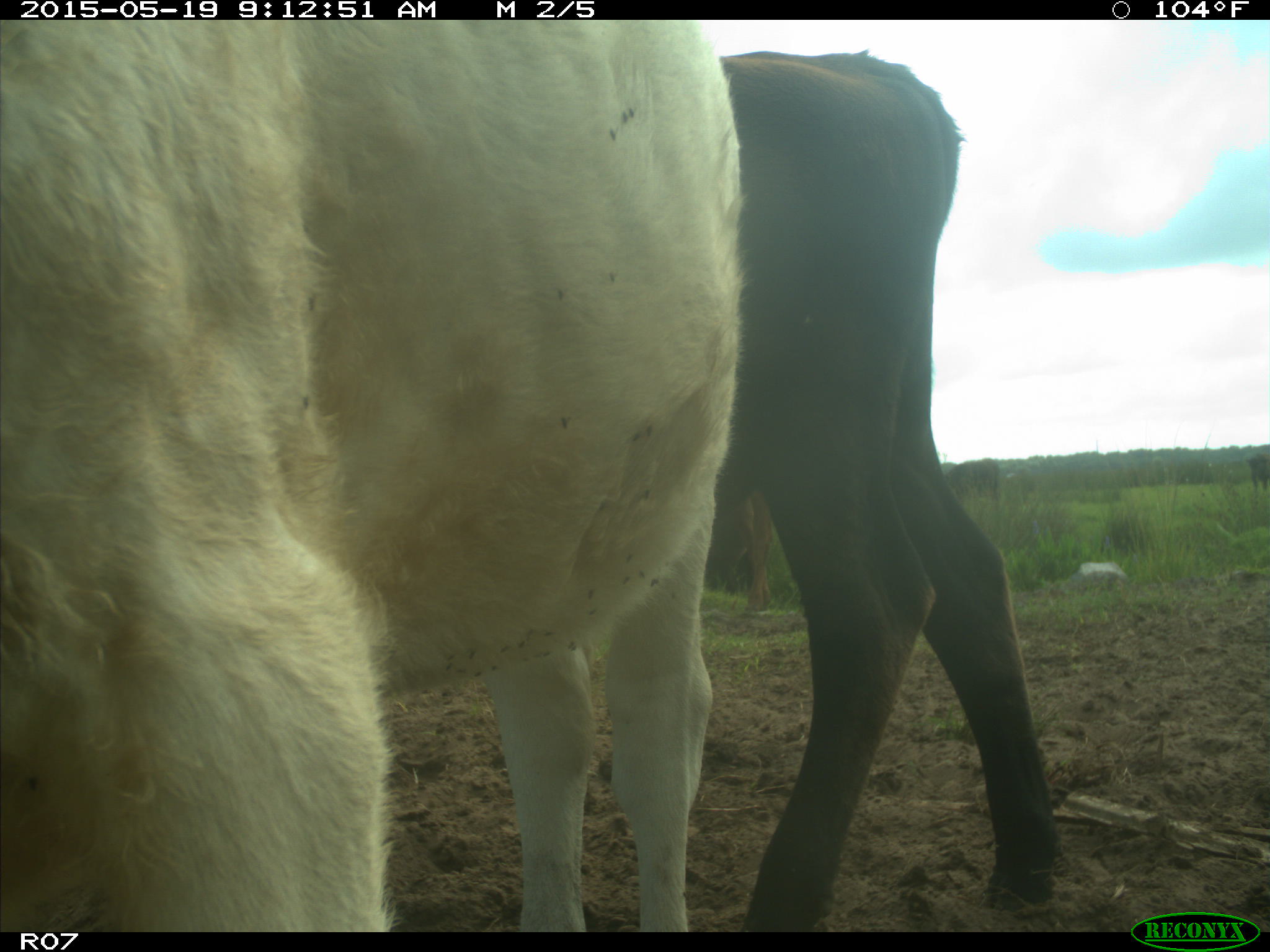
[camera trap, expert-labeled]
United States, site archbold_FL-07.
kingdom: Animalia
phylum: Chordata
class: Mammalia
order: Artiodactyla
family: Bovidae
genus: Bos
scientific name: Bos taurus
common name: domestic cow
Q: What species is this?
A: Bos taurus (domestic cow).